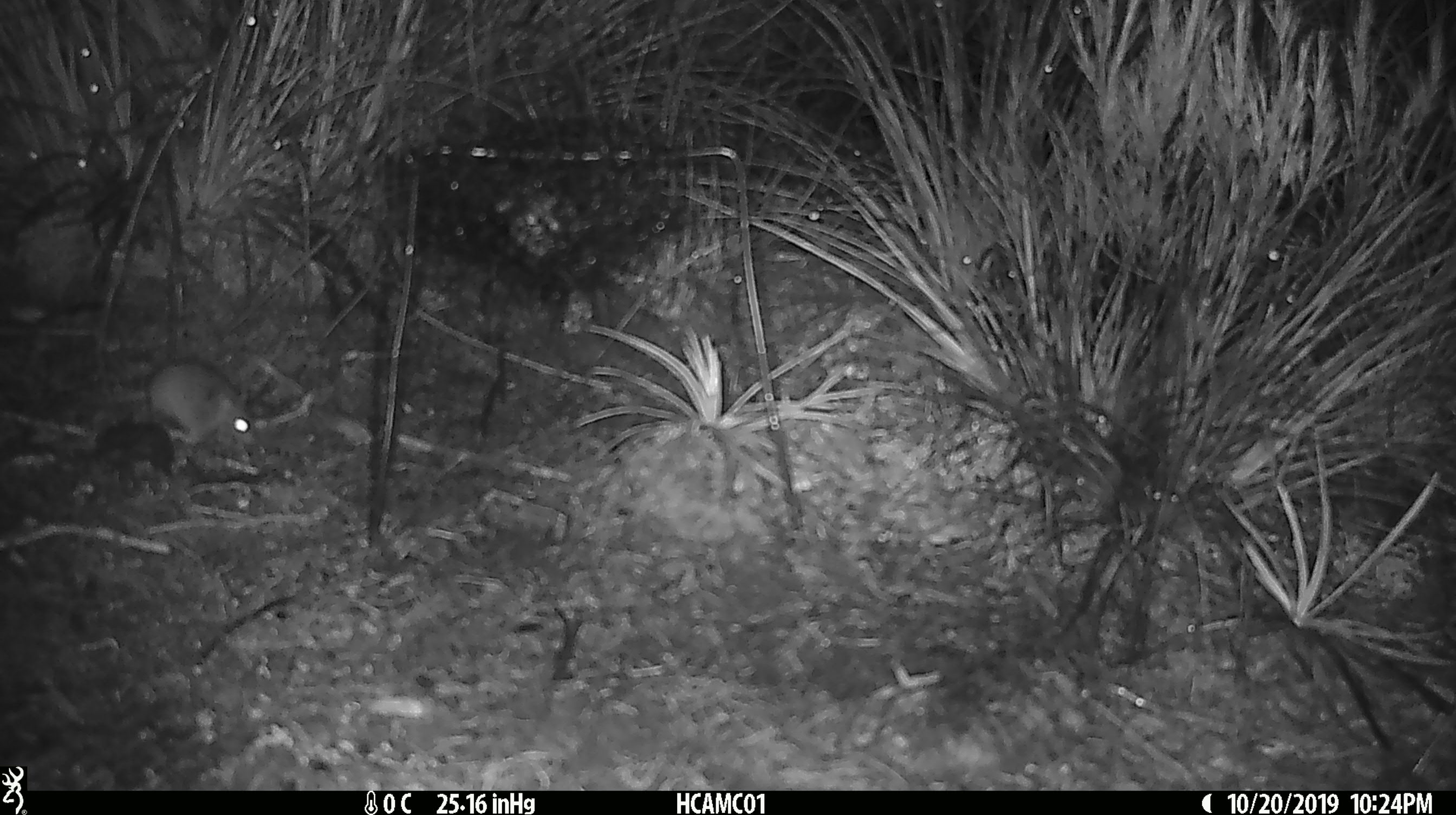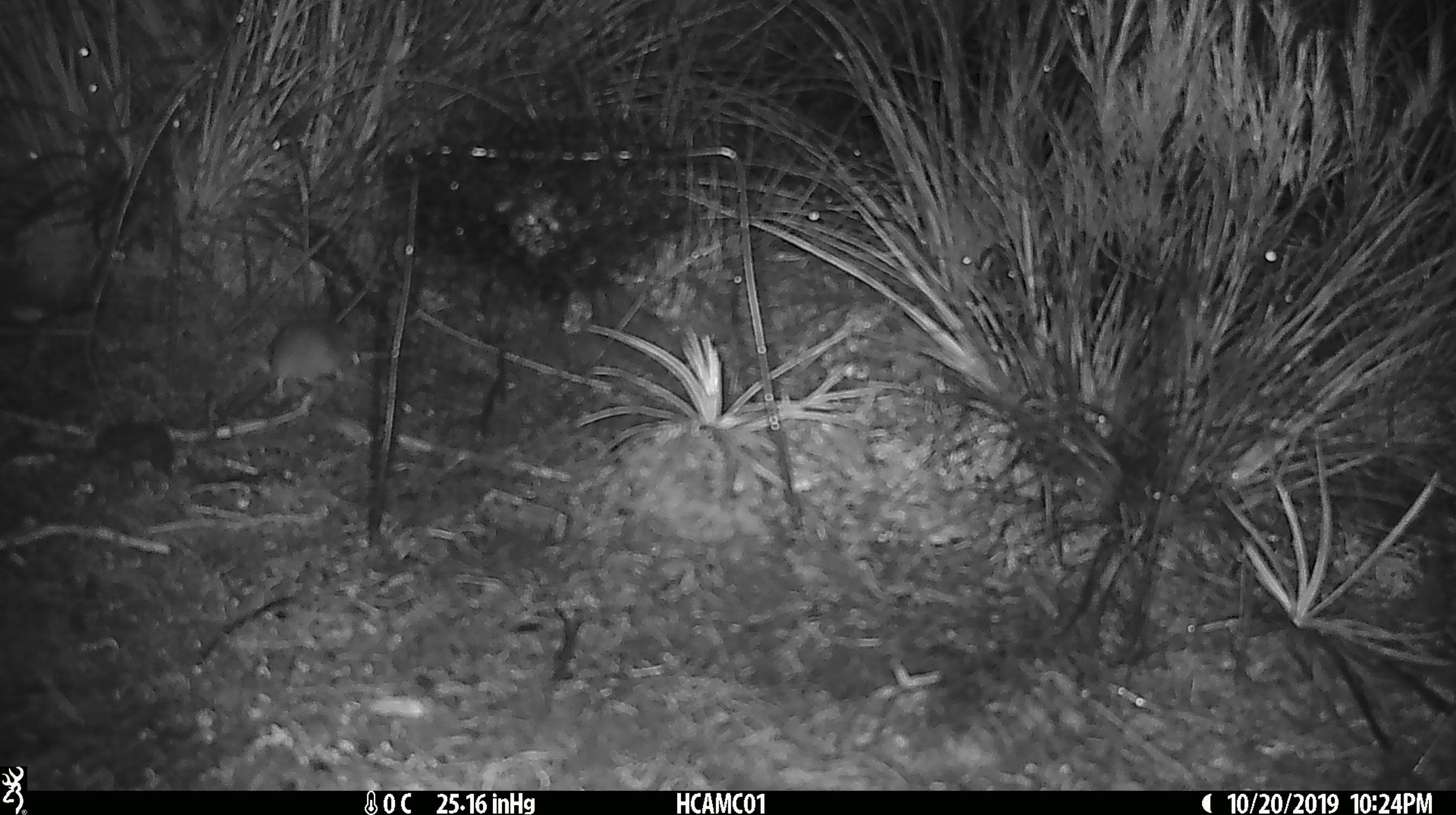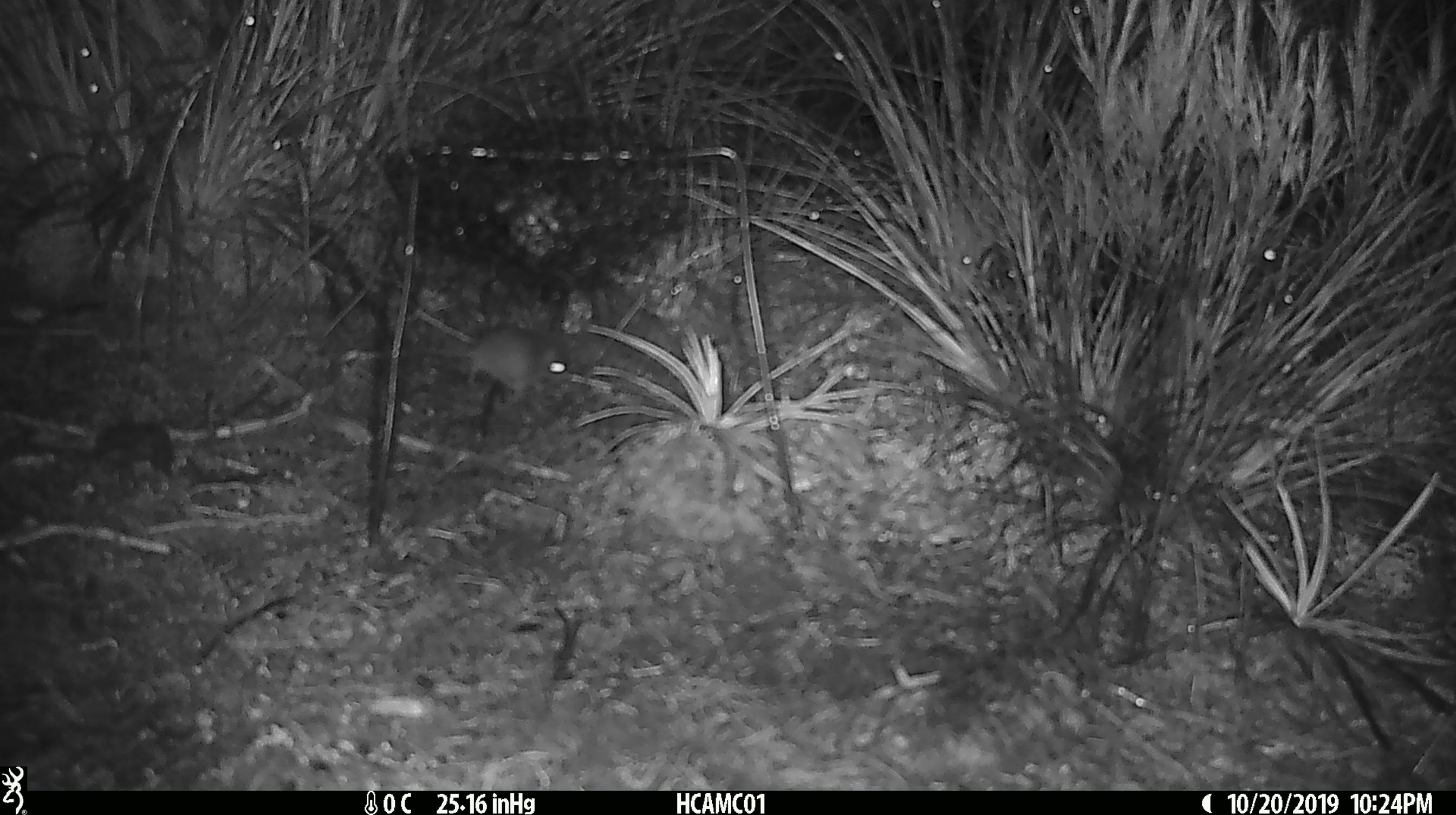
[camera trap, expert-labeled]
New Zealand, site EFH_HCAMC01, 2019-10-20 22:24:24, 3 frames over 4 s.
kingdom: Animalia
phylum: Chordata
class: Mammalia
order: Rodentia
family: Muridae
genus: Mus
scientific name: Mus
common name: mouse